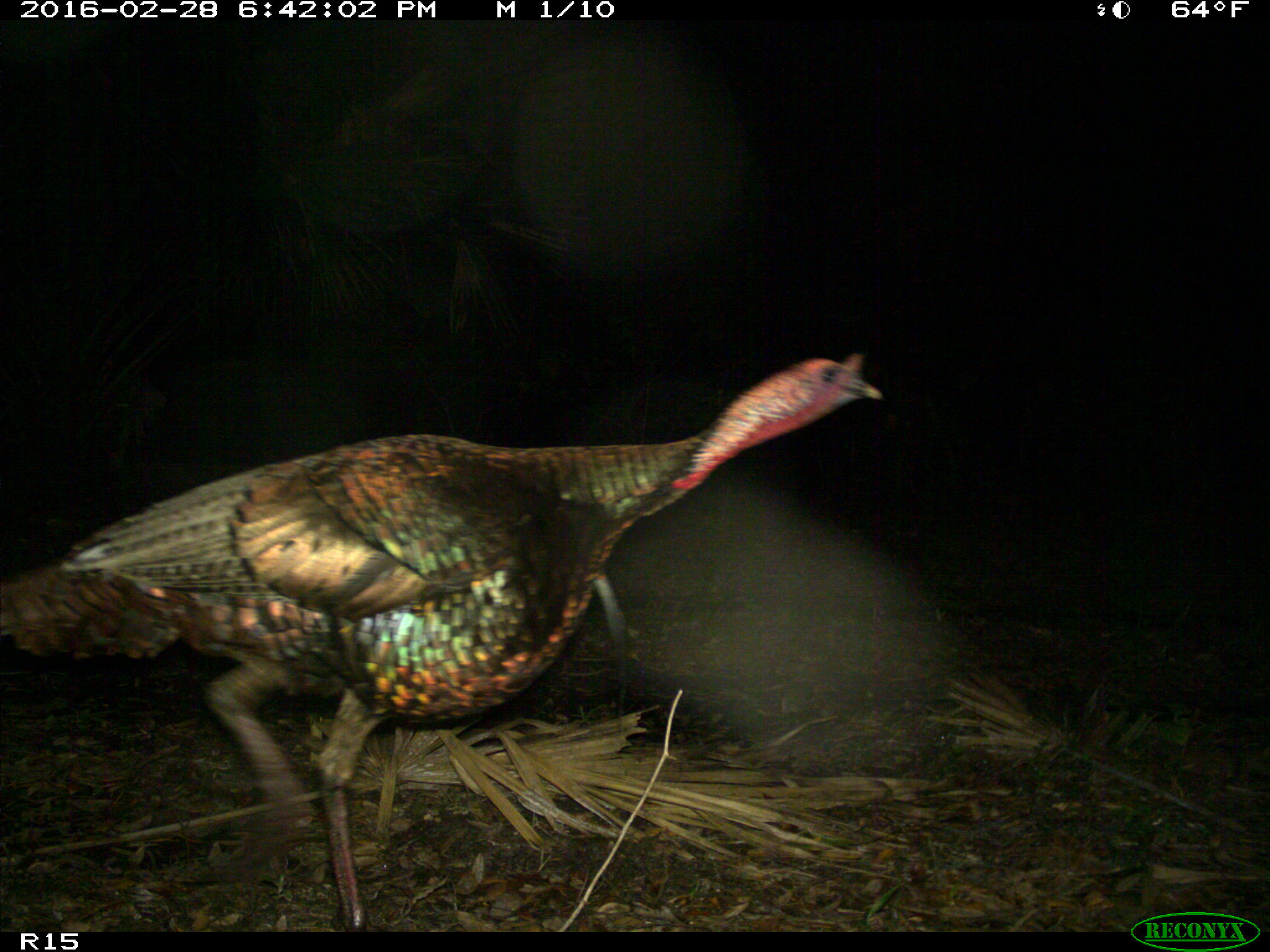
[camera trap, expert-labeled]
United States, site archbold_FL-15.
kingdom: Animalia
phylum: Chordata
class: Aves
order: Galliformes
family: Phasianidae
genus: Meleagris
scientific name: Meleagris gallopavo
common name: wild turkey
Meleagris gallopavo (wild turkey).